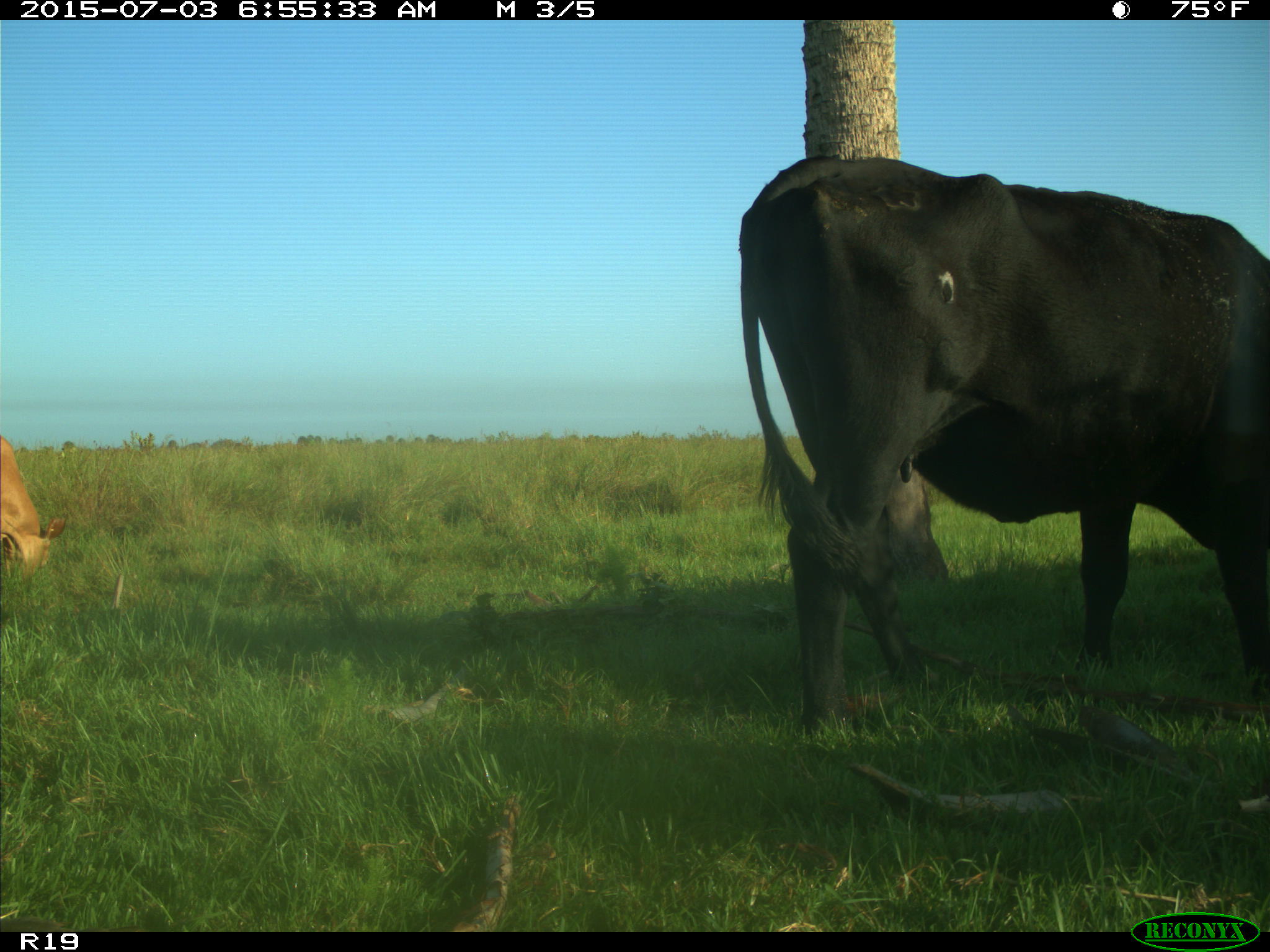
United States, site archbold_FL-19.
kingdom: Animalia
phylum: Chordata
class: Mammalia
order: Artiodactyla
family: Bovidae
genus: Bos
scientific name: Bos taurus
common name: domestic cow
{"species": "Bos taurus (domestic cow)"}